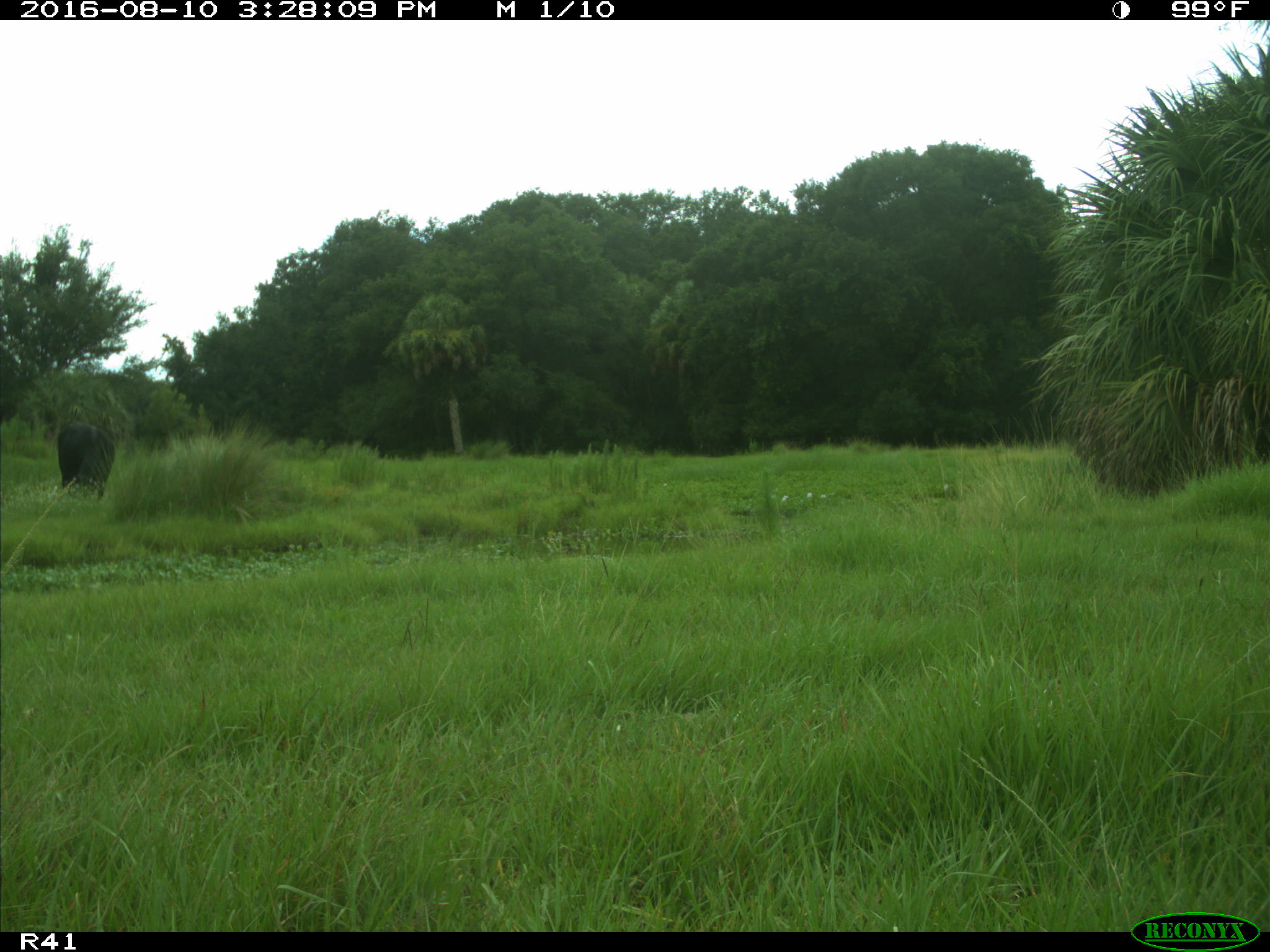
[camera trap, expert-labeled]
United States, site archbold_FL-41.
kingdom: Animalia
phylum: Chordata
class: Mammalia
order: Artiodactyla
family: Bovidae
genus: Bos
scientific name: Bos taurus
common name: domestic cow